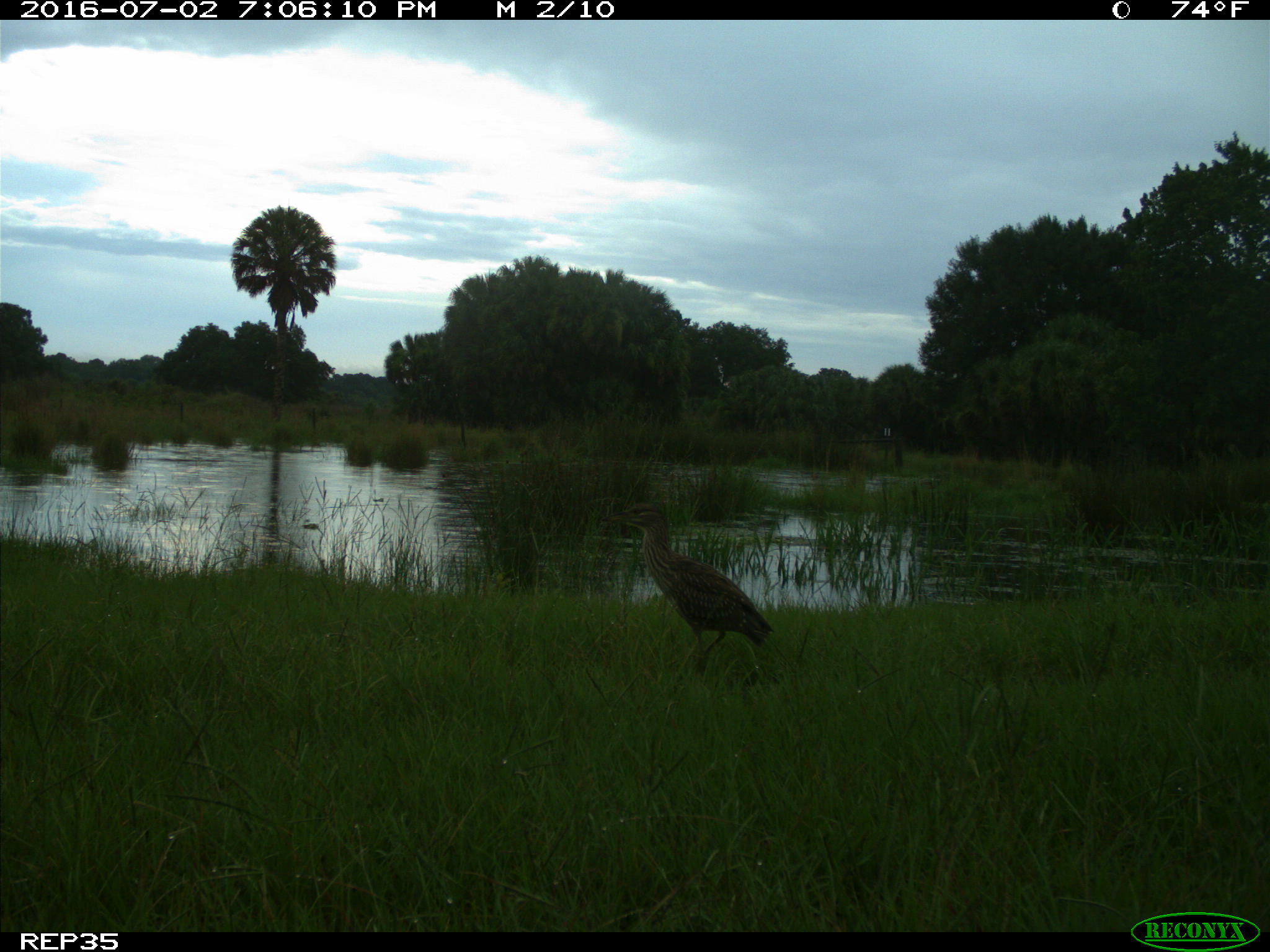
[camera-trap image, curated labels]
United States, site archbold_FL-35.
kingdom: Animalia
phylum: Chordata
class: Aves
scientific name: Aves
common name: birds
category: unidentified bird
Unidentified bird (birds) (Aves).